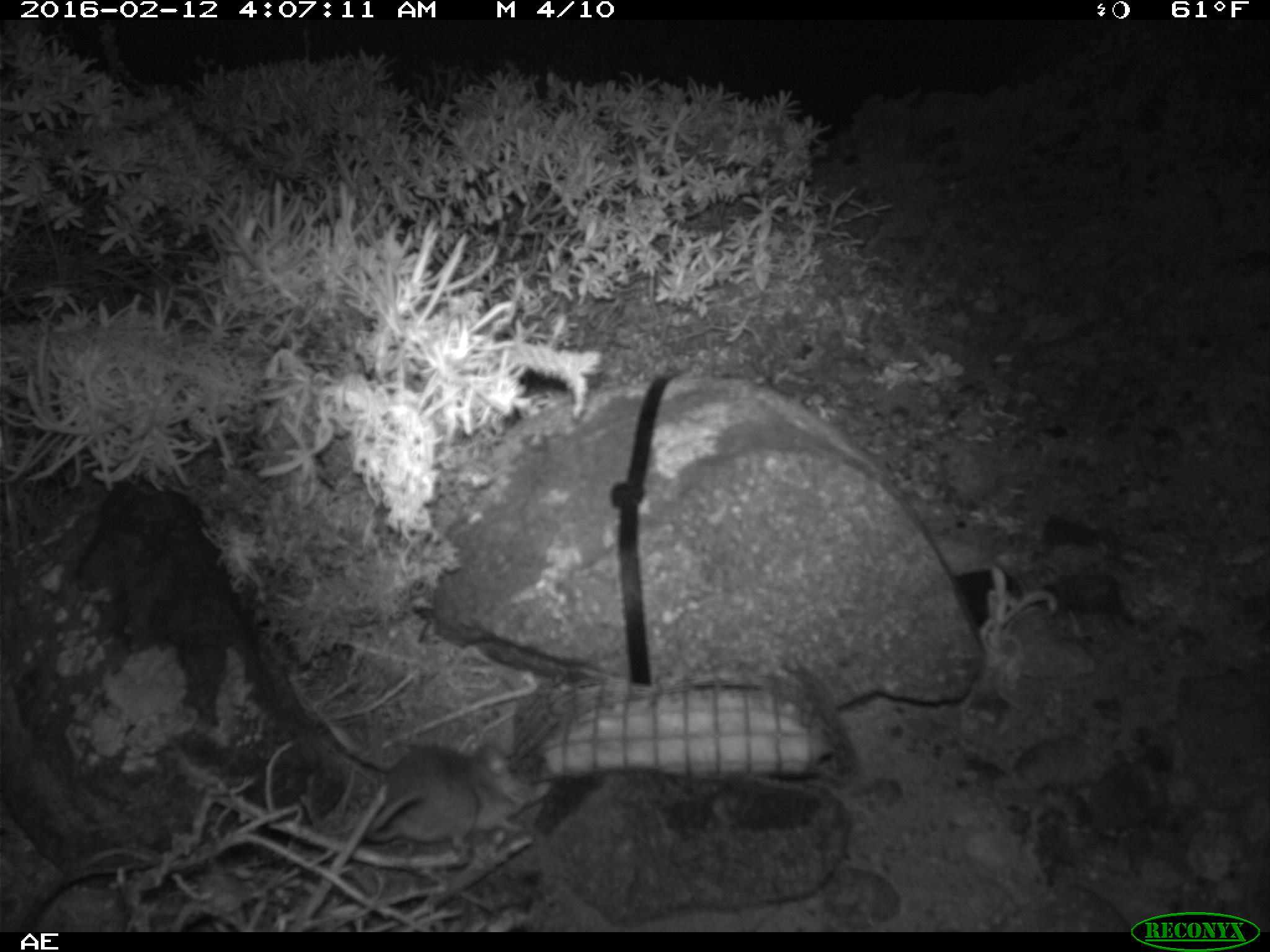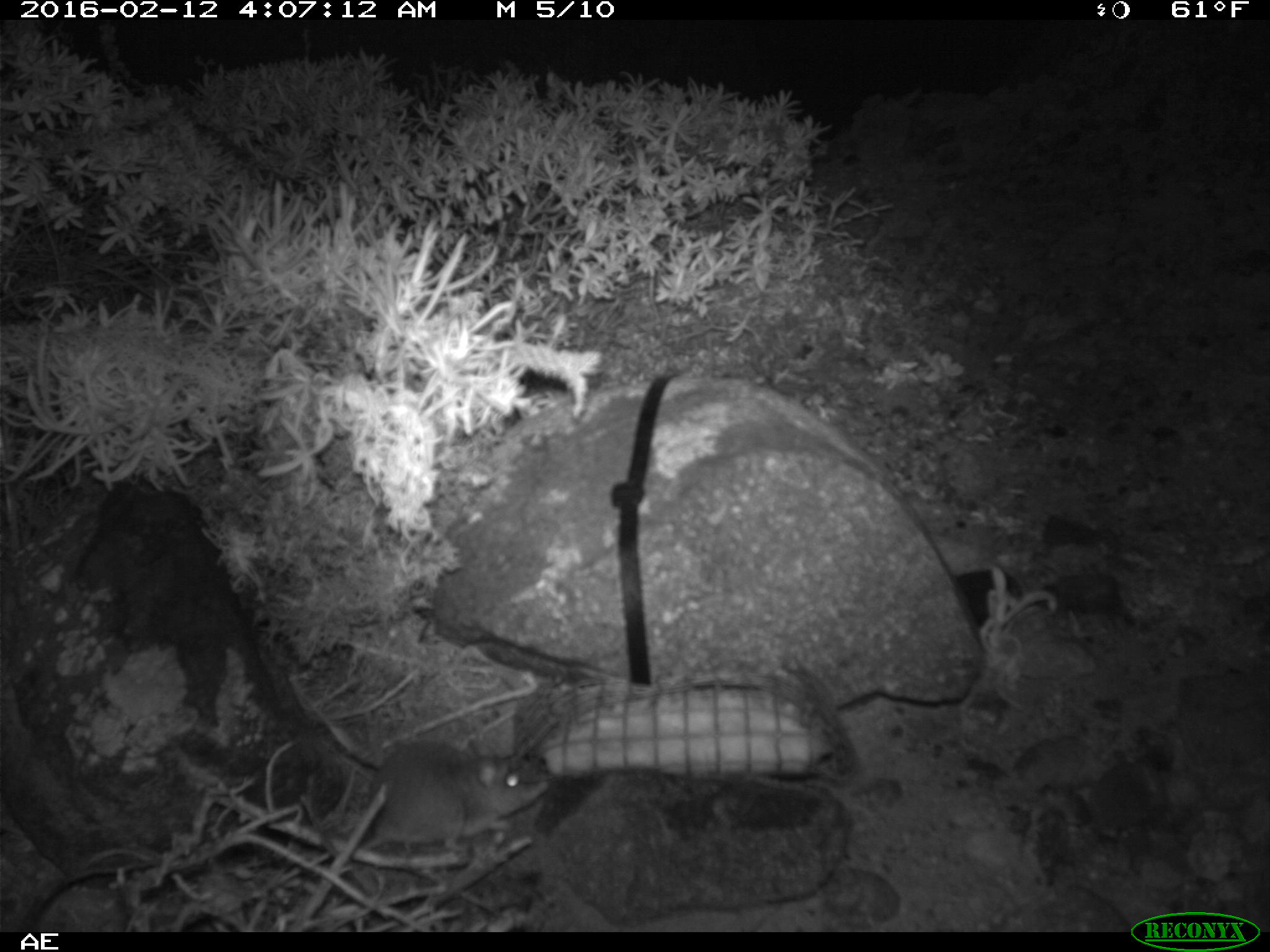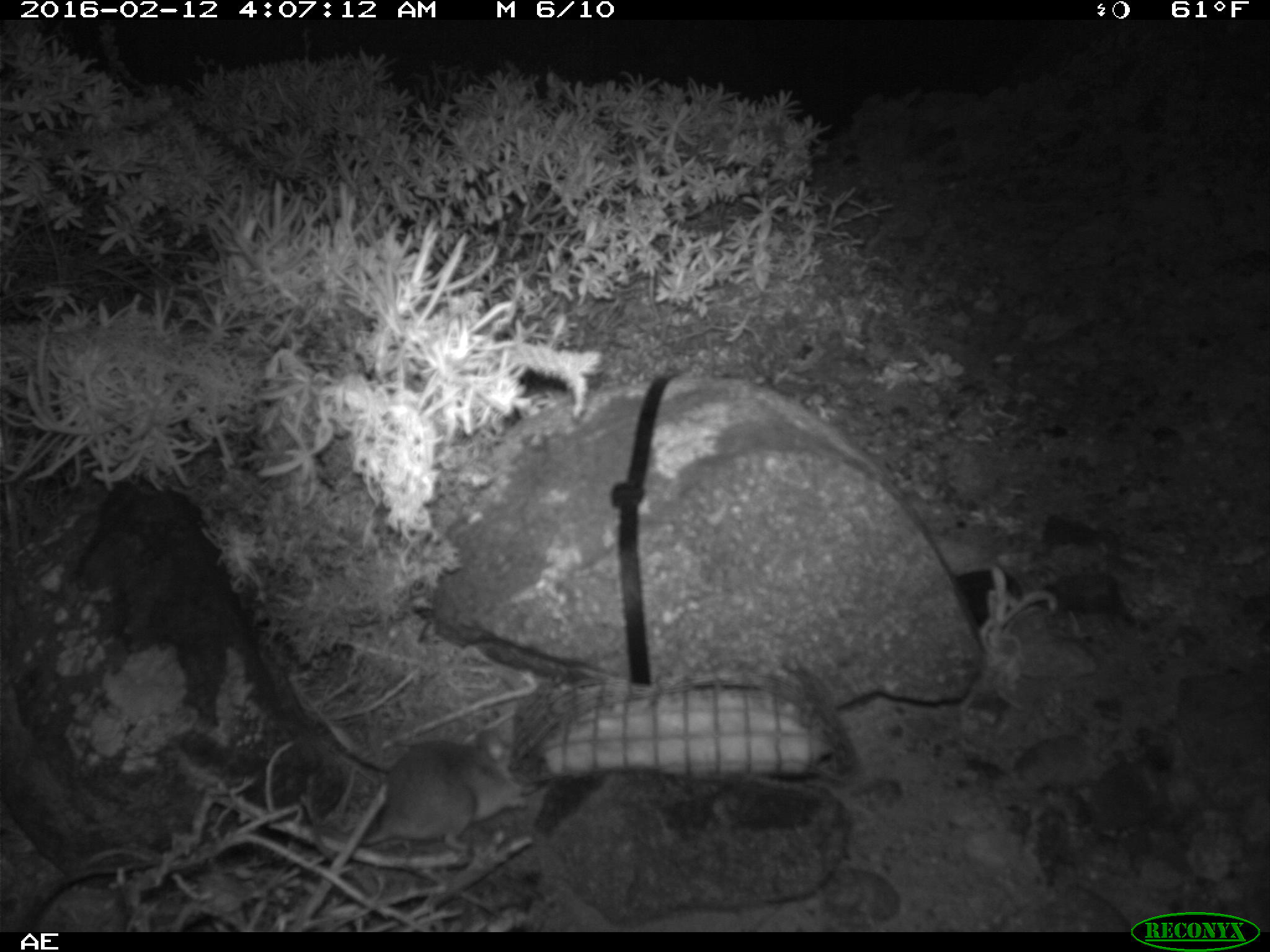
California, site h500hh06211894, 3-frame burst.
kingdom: Animalia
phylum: Chordata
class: Mammalia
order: Rodentia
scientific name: Rodentia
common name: rodent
Rodent (Rodentia).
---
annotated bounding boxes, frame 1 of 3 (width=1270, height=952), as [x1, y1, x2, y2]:
rodent: [364, 745, 535, 851]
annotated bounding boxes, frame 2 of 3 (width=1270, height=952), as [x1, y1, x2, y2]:
rodent: [360, 740, 548, 850]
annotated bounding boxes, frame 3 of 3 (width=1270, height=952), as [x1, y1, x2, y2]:
rodent: [315, 724, 543, 865]